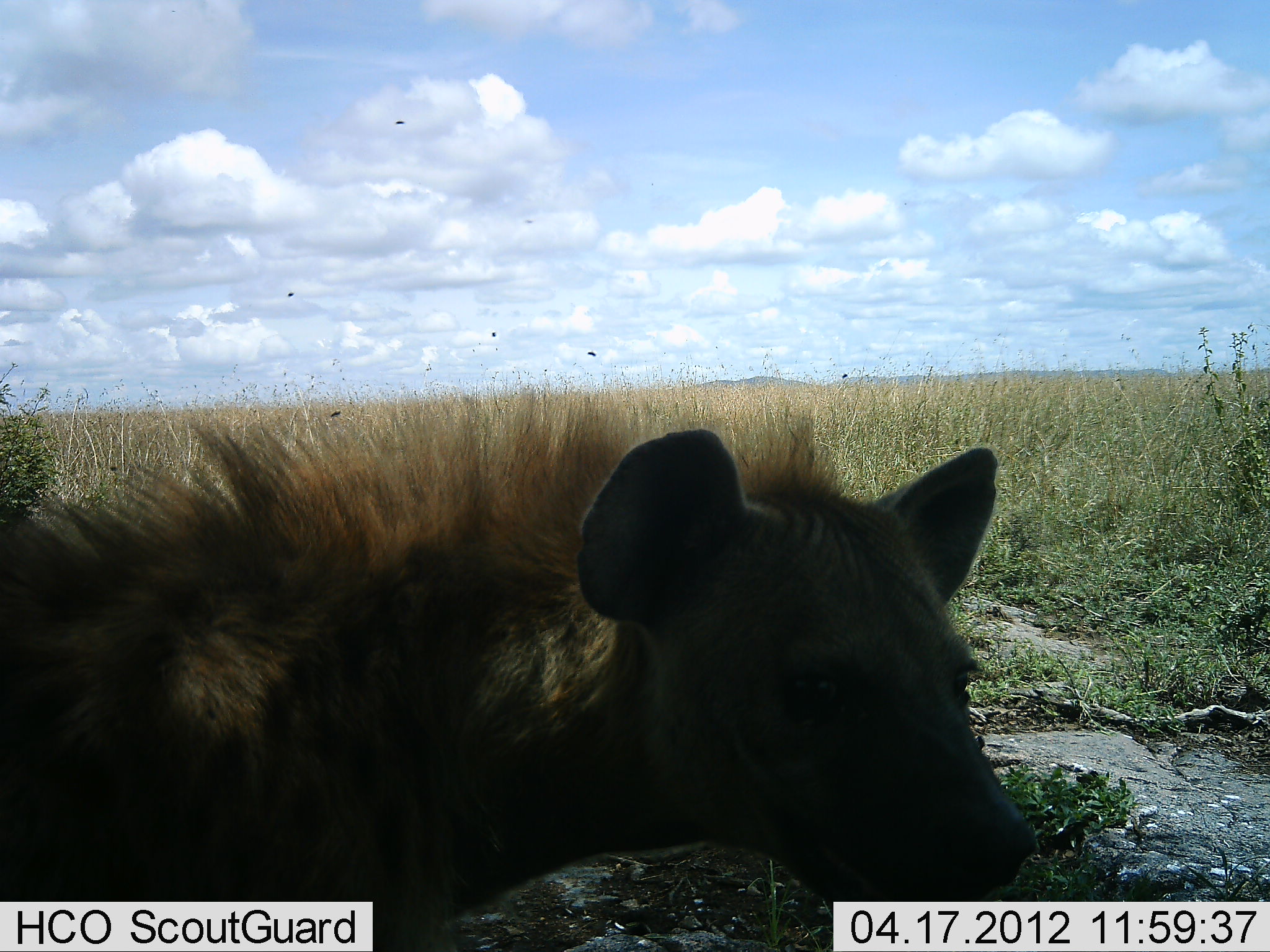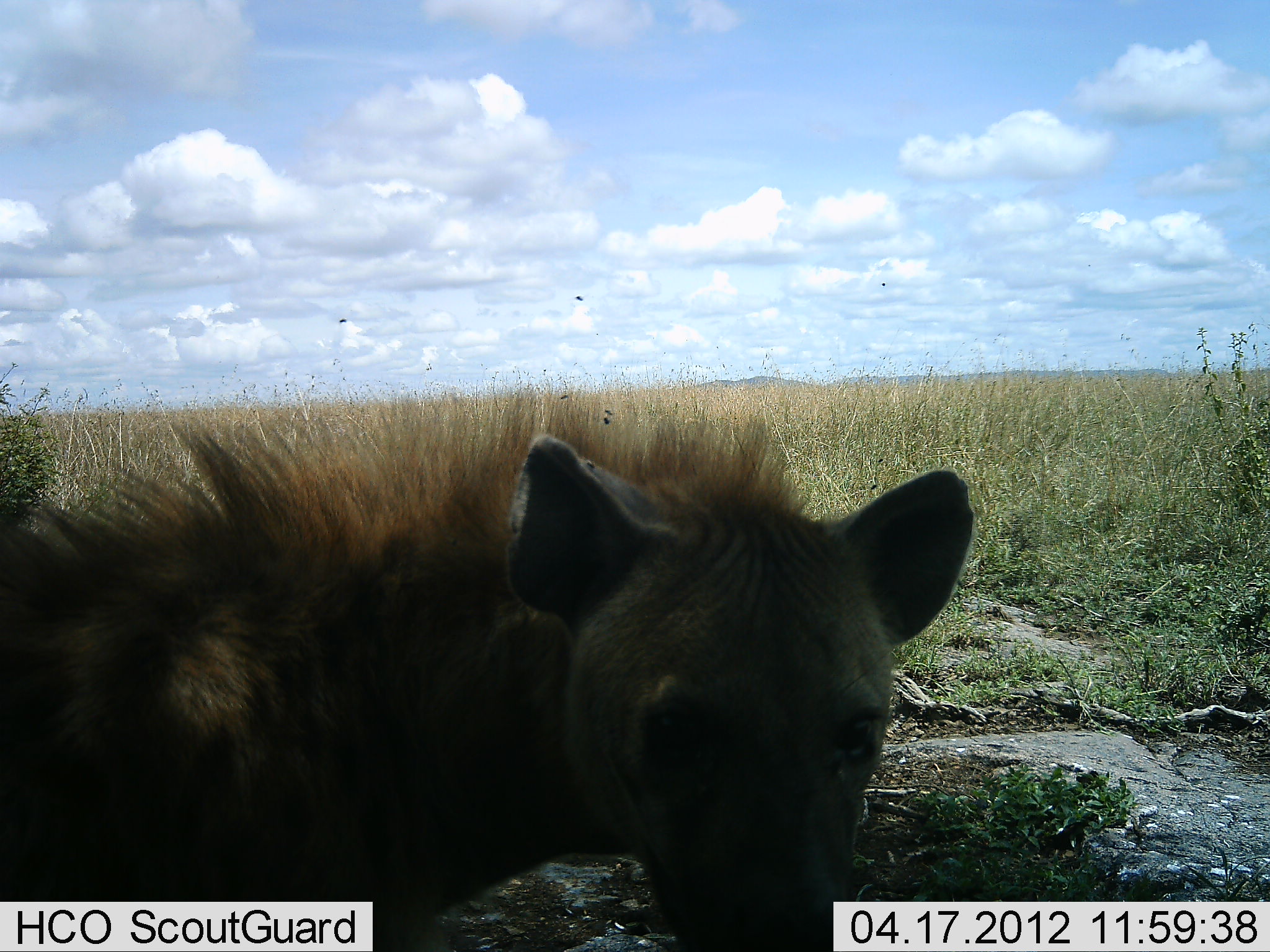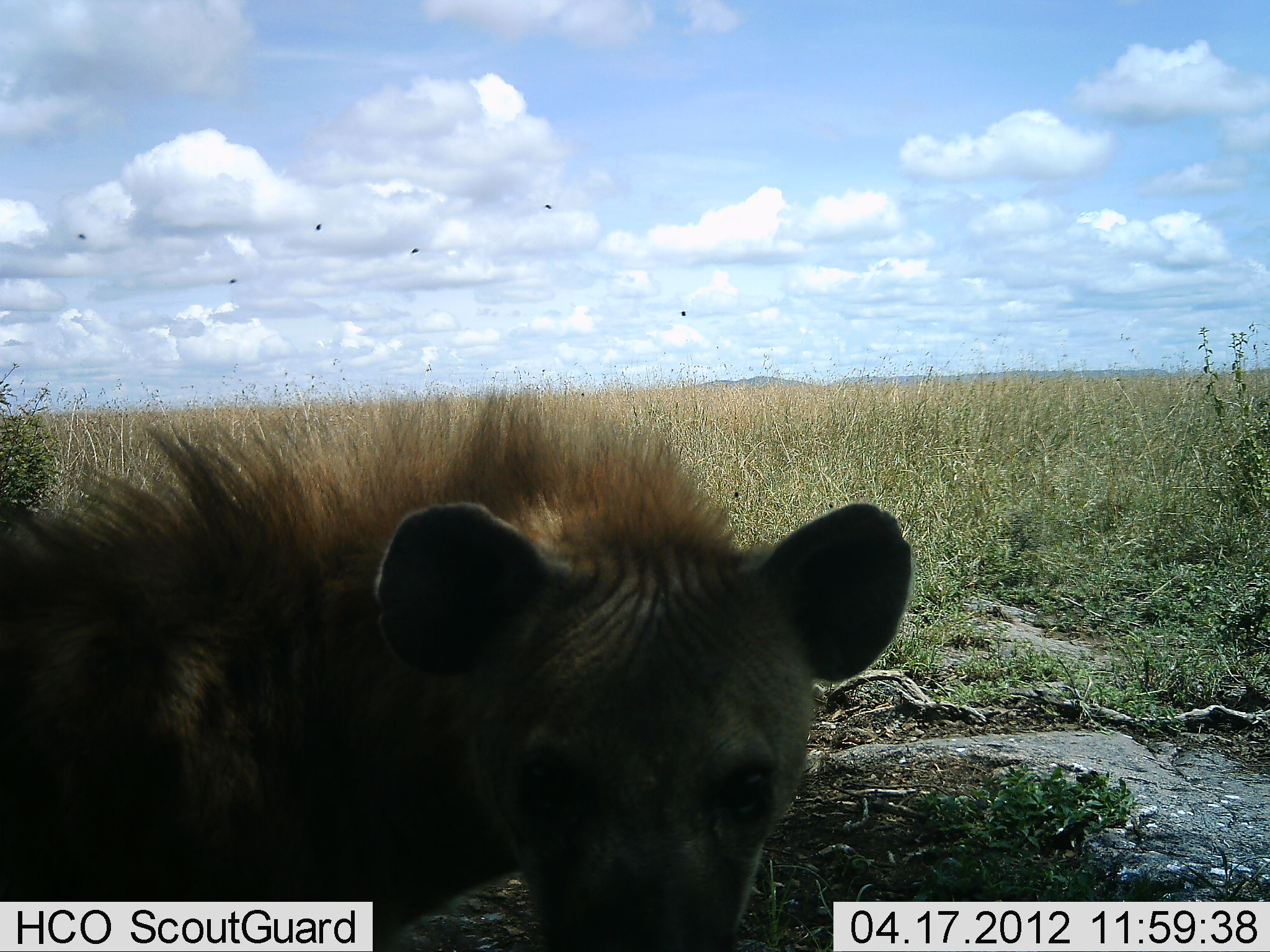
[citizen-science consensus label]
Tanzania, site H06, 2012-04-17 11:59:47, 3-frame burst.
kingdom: Animalia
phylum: Chordata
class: Mammalia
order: Carnivora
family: Hyaenidae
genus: Crocuta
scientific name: Crocuta crocuta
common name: spotted hyena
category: hyenaspotted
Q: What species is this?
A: Hyenaspotted (spotted hyena) (Crocuta crocuta).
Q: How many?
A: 1.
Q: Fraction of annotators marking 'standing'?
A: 78%.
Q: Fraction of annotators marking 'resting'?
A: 9%.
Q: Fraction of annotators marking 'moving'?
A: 17%.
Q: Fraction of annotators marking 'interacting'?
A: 4%.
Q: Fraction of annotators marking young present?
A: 0%.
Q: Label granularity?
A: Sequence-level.